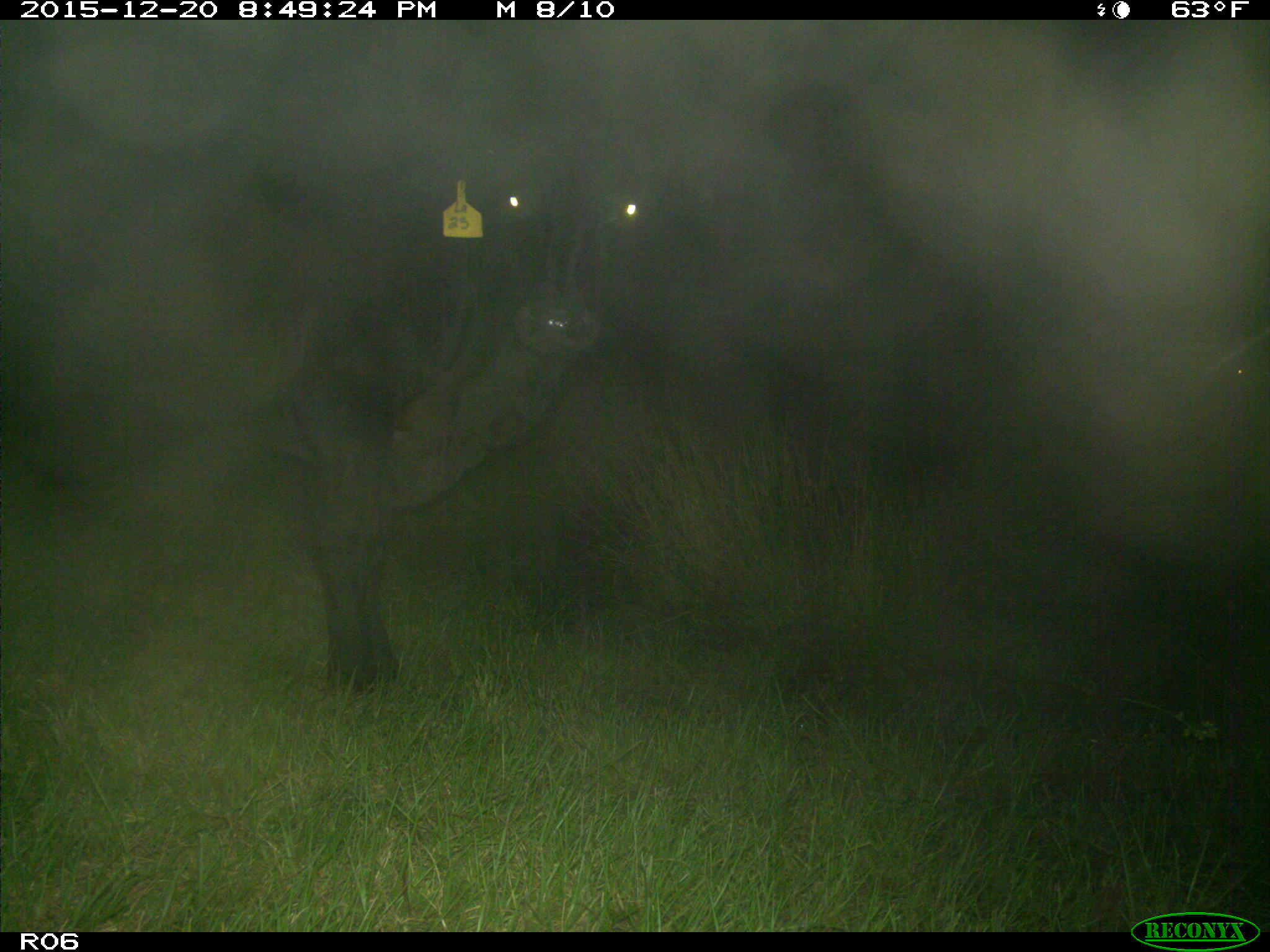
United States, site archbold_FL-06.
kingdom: Animalia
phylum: Chordata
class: Mammalia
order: Artiodactyla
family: Bovidae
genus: Bos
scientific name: Bos taurus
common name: domestic cow